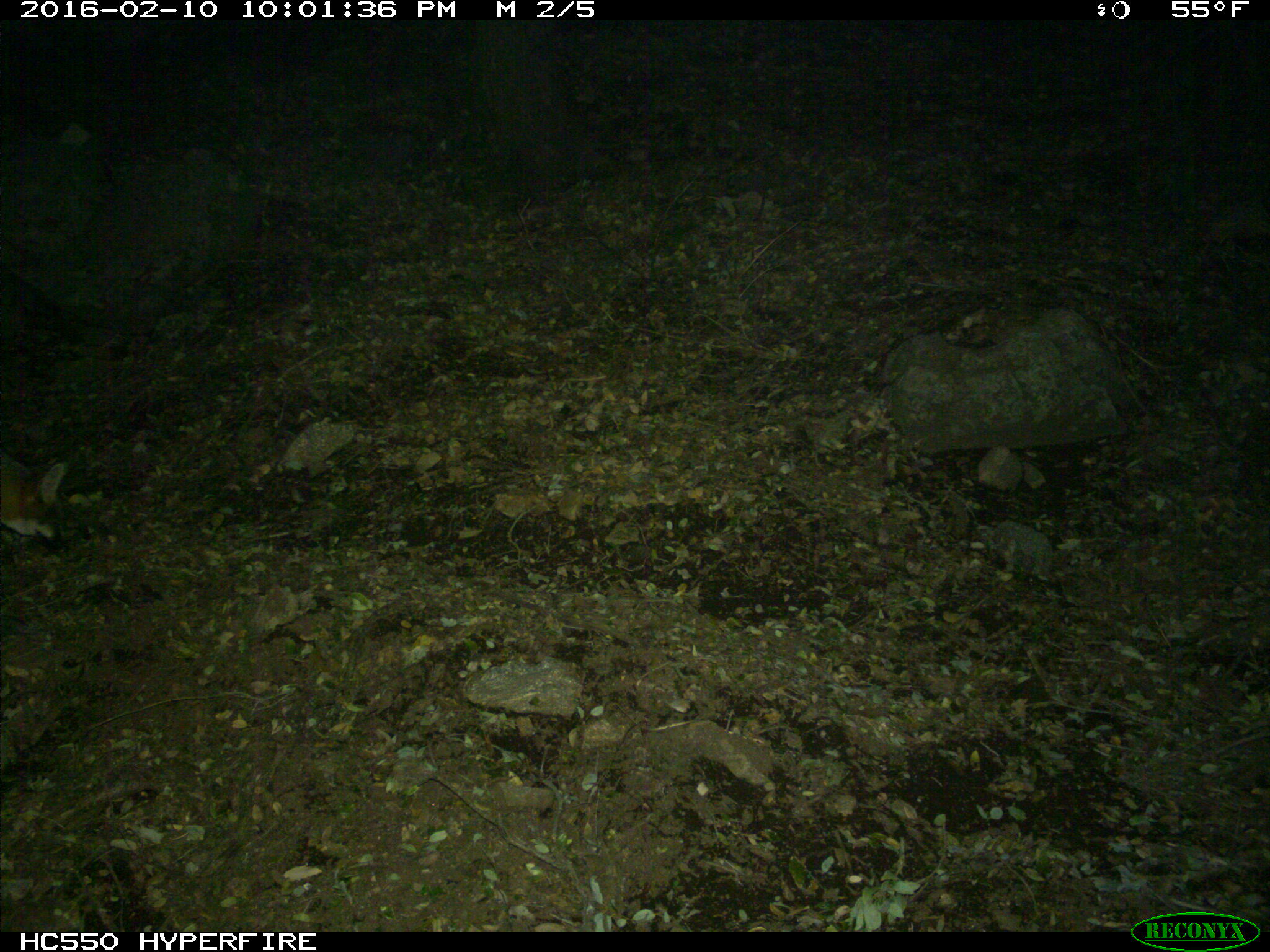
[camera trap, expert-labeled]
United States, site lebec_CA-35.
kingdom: Animalia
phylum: Chordata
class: Mammalia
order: Carnivora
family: Canidae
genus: Urocyon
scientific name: Urocyon cinereoargenteus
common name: gray fox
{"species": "Urocyon cinereoargenteus (gray fox)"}